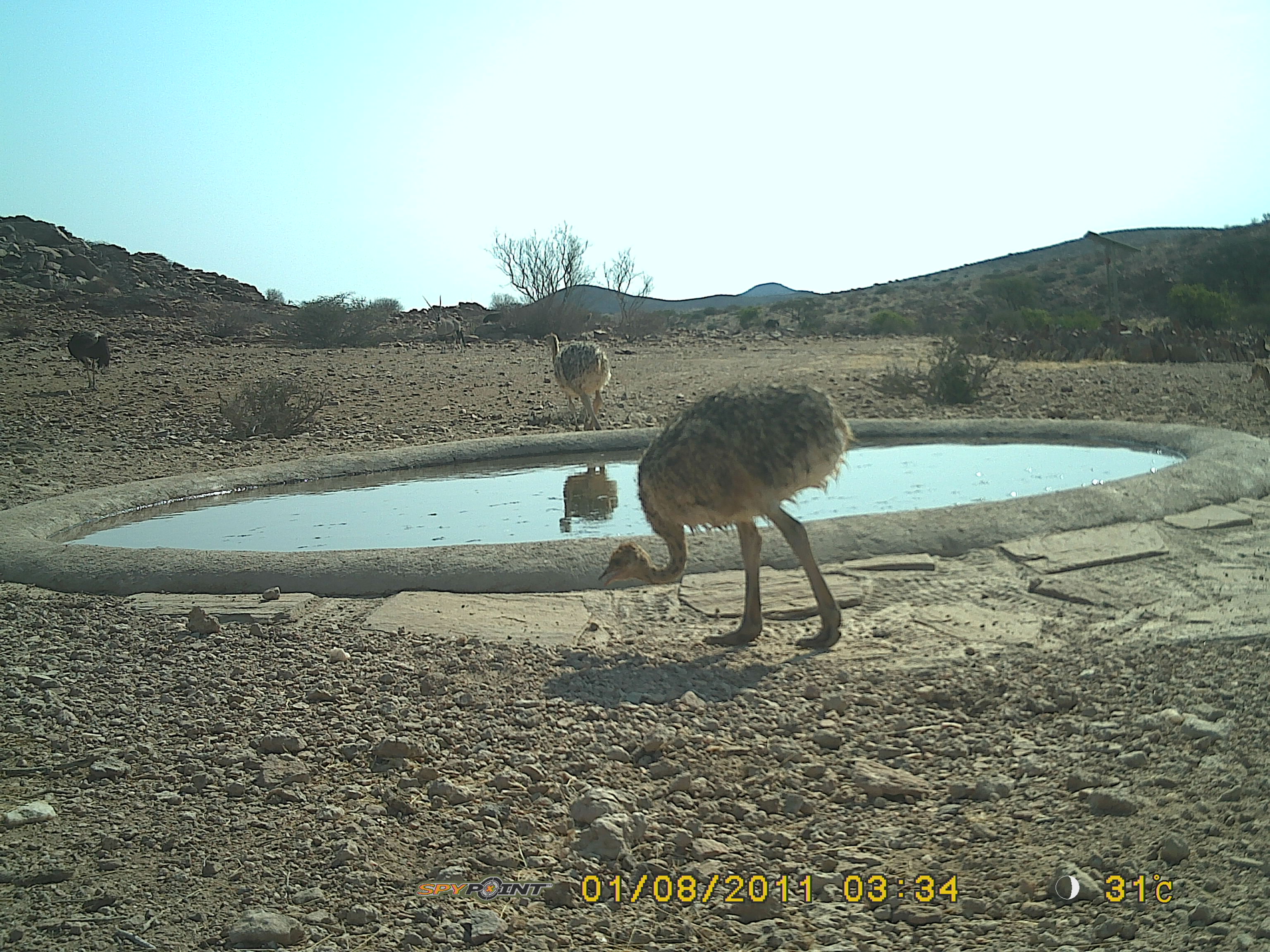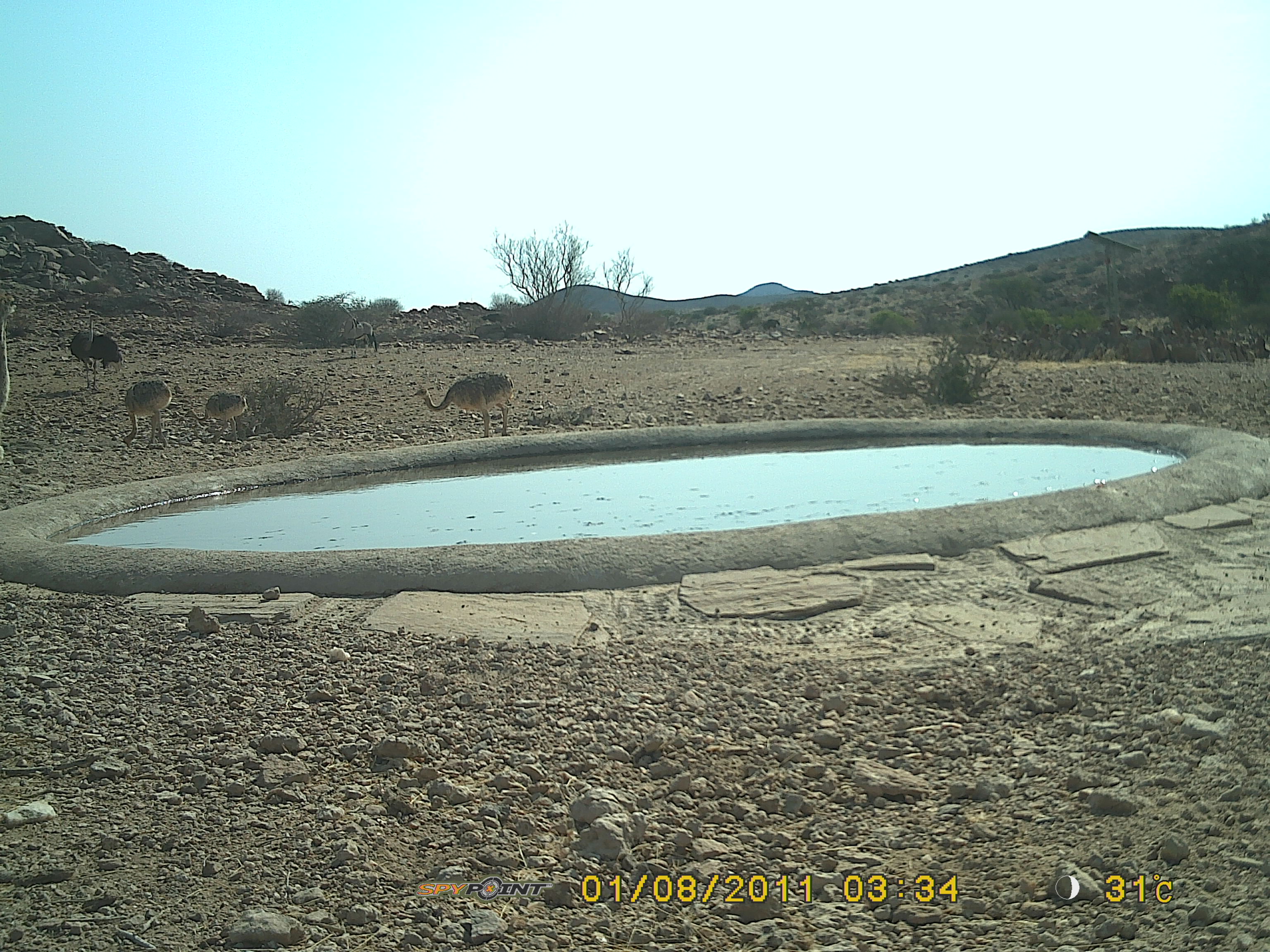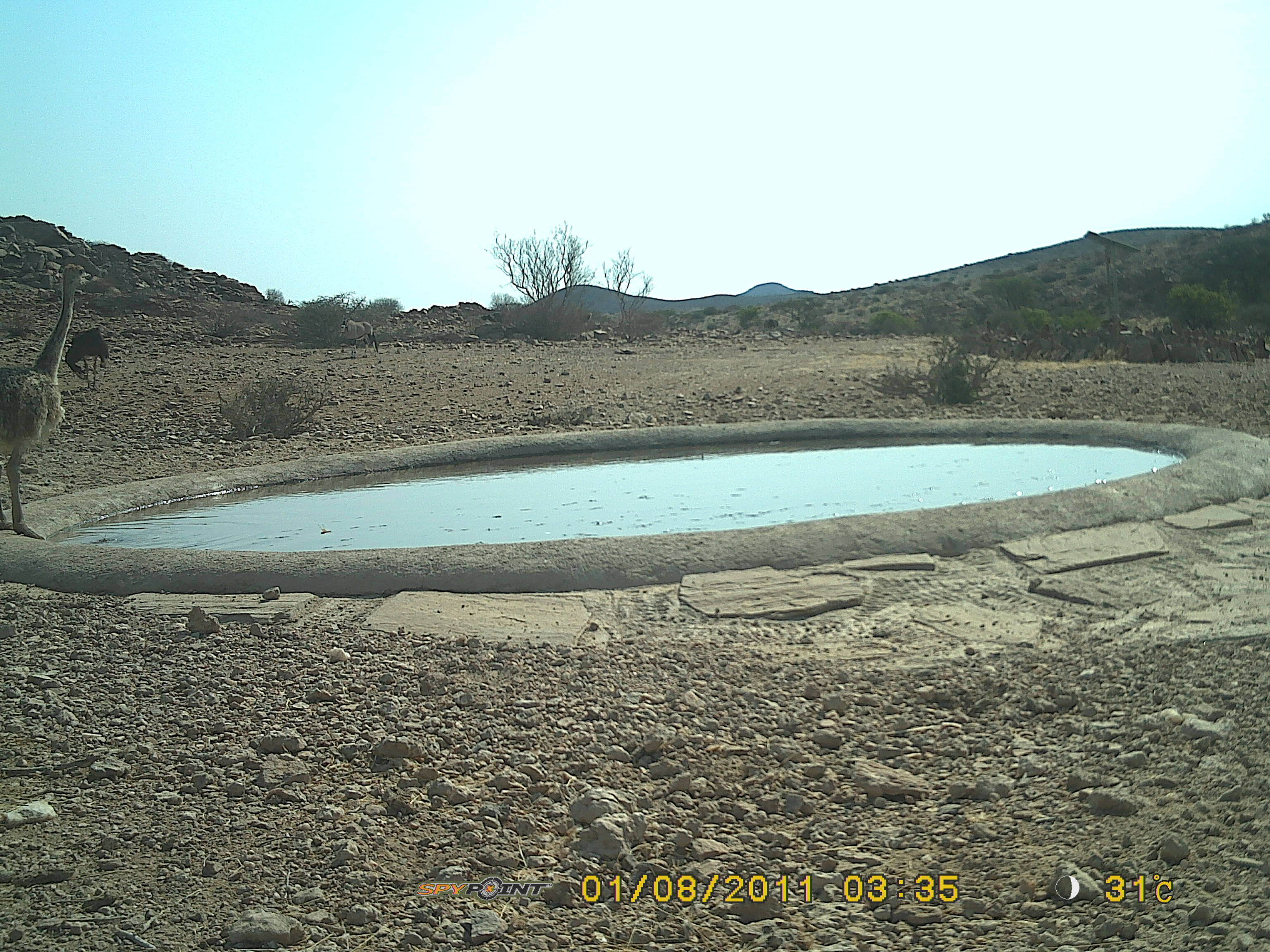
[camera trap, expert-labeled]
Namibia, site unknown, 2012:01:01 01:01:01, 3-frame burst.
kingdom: Animalia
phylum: Chordata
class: Aves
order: Struthioniformes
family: Struthionidae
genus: Struthio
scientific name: Struthio camelus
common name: common ostrich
Struthio camelus (common ostrich).